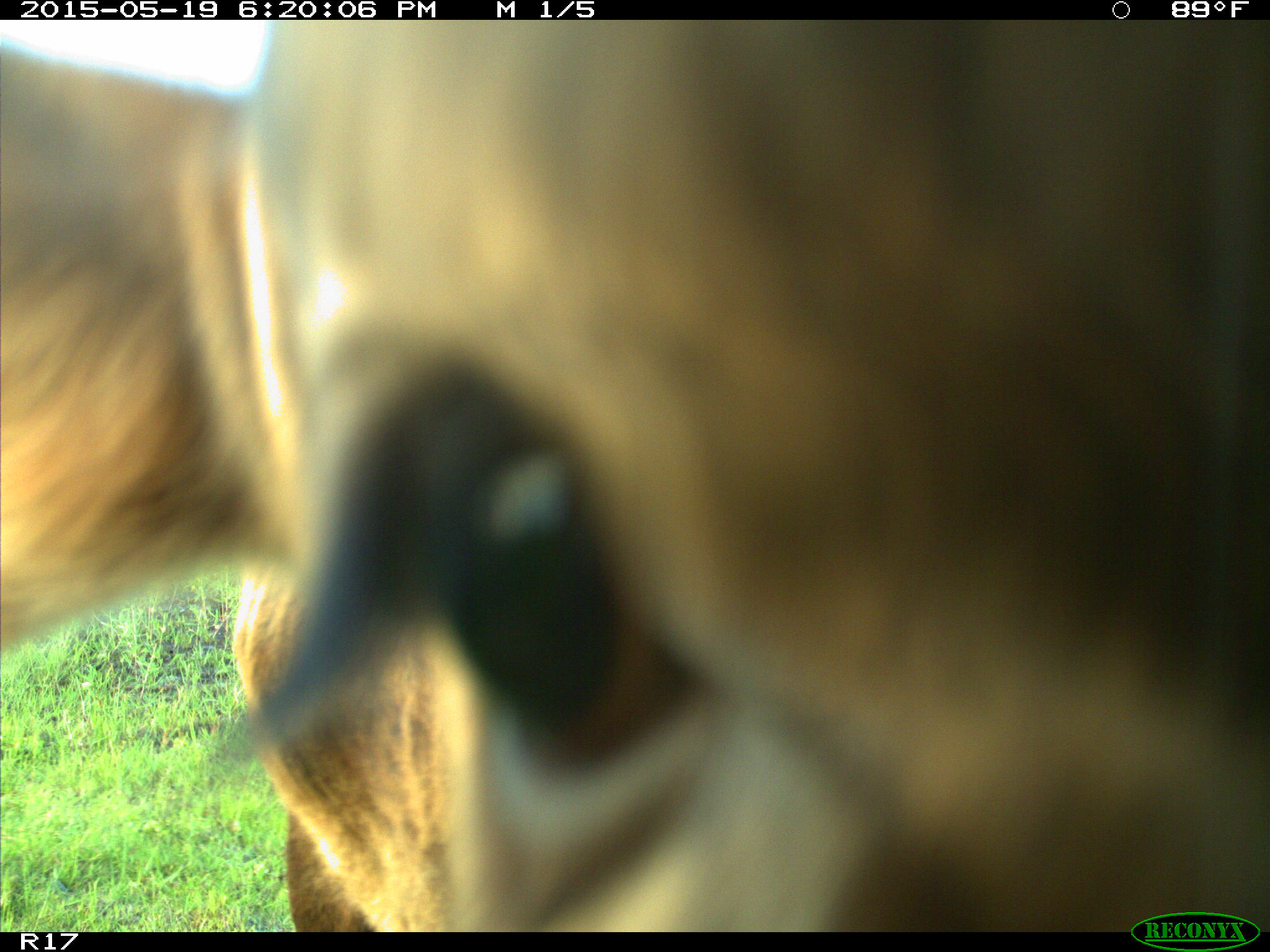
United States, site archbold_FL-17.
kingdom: Animalia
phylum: Chordata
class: Mammalia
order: Artiodactyla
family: Bovidae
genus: Bos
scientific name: Bos taurus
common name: domestic cow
Bos taurus (domestic cow).